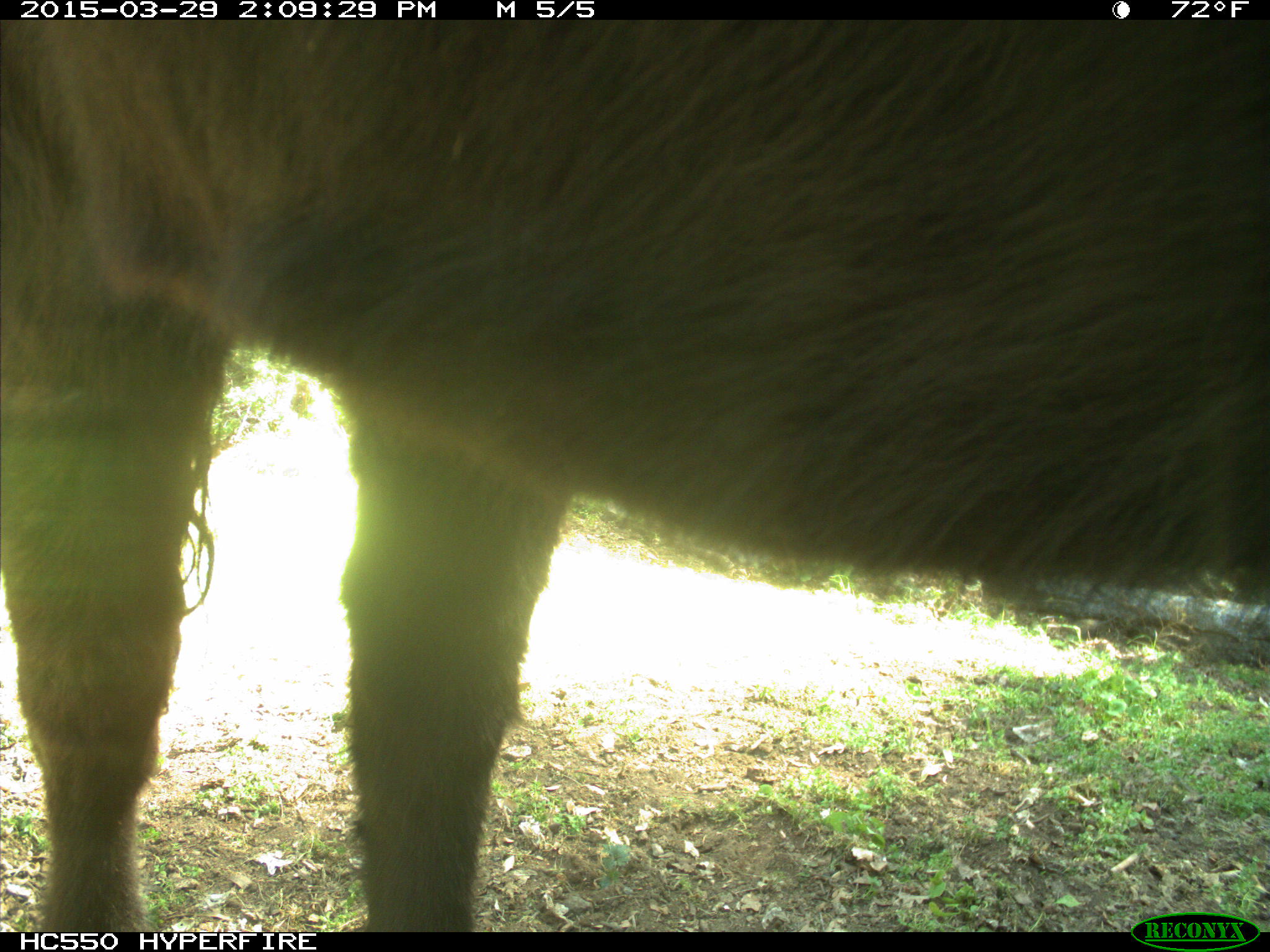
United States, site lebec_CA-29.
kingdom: Animalia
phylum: Chordata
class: Mammalia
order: Artiodactyla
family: Bovidae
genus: Bos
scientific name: Bos taurus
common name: domestic cow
Bos taurus (domestic cow).